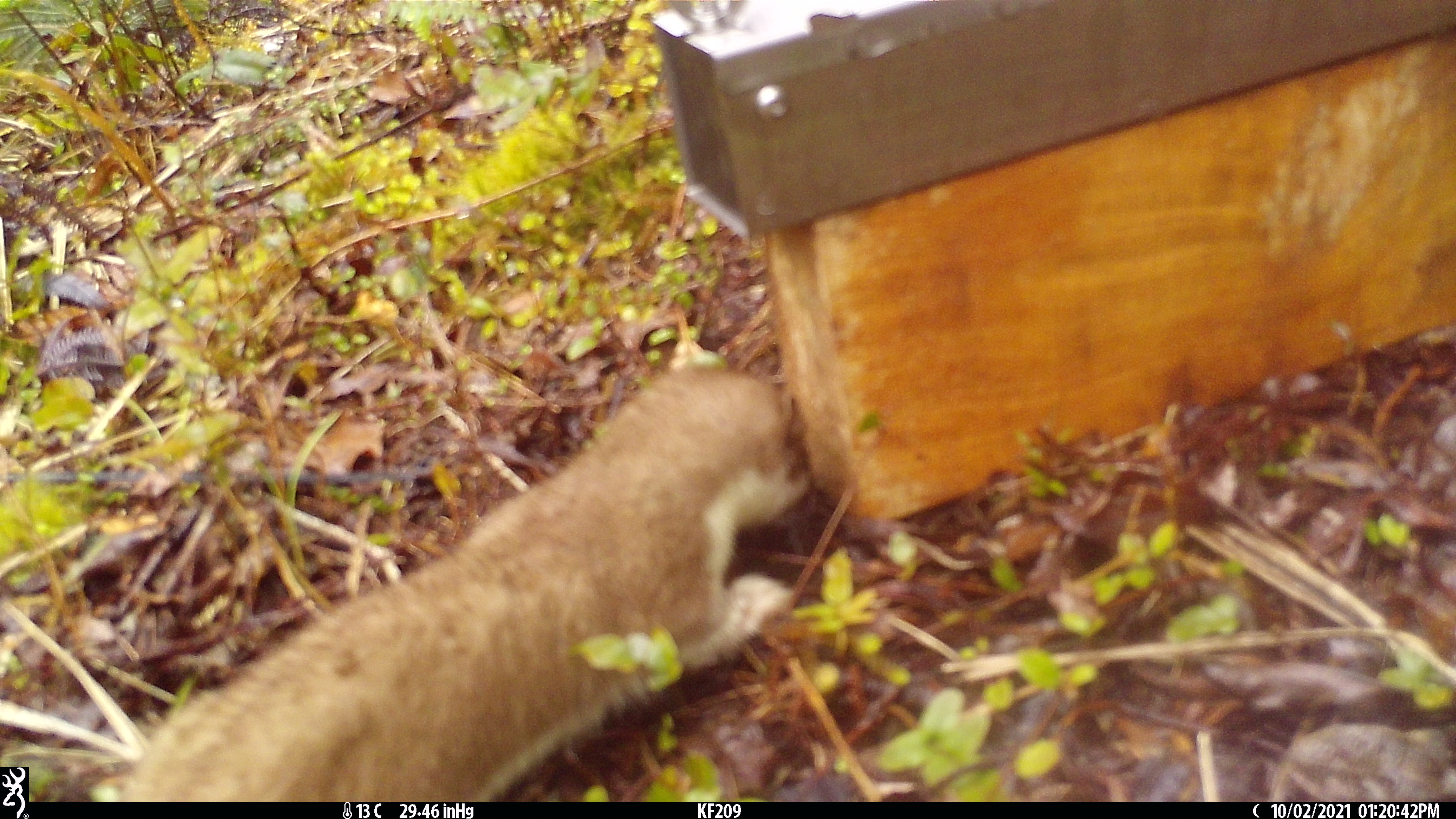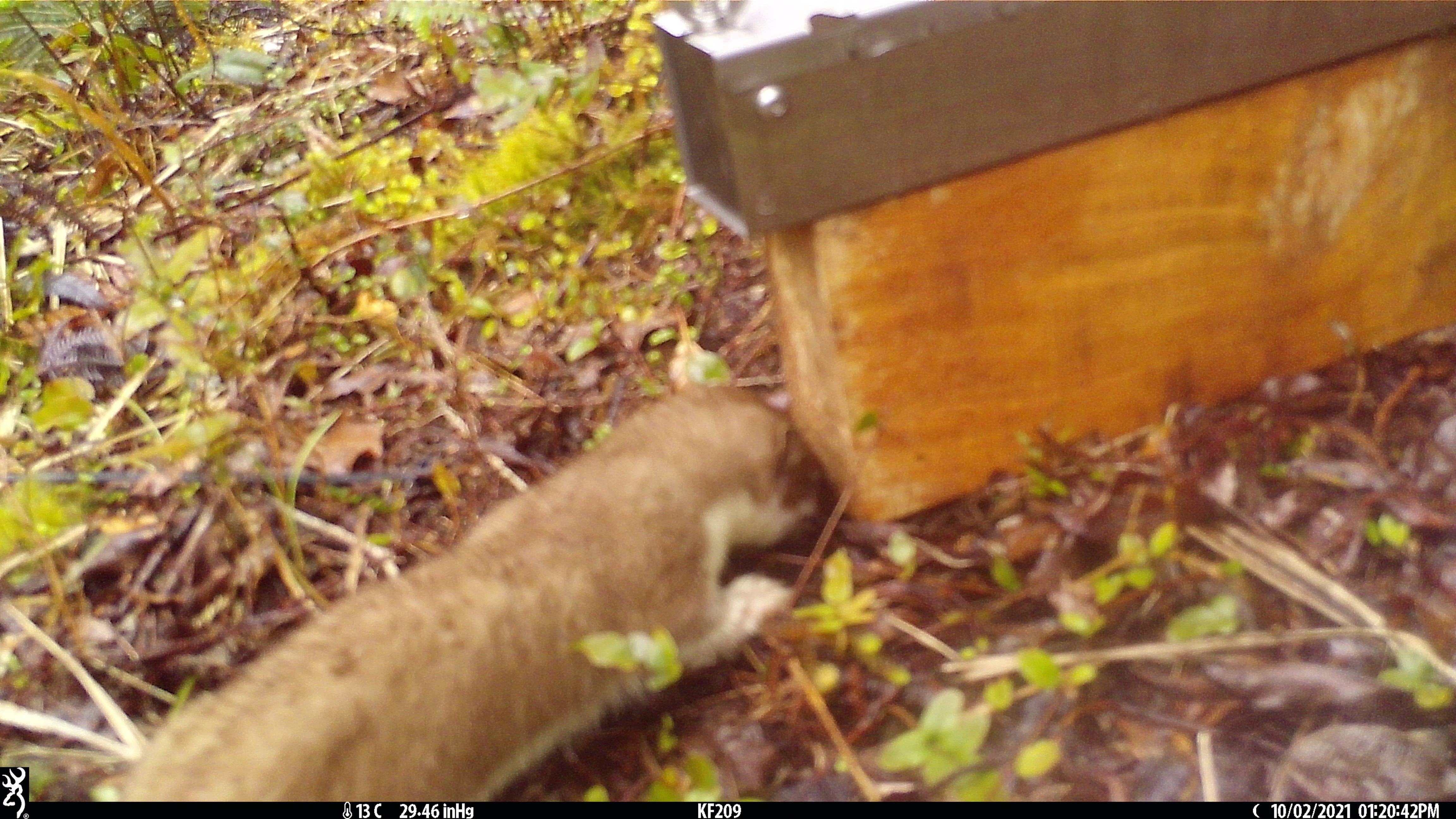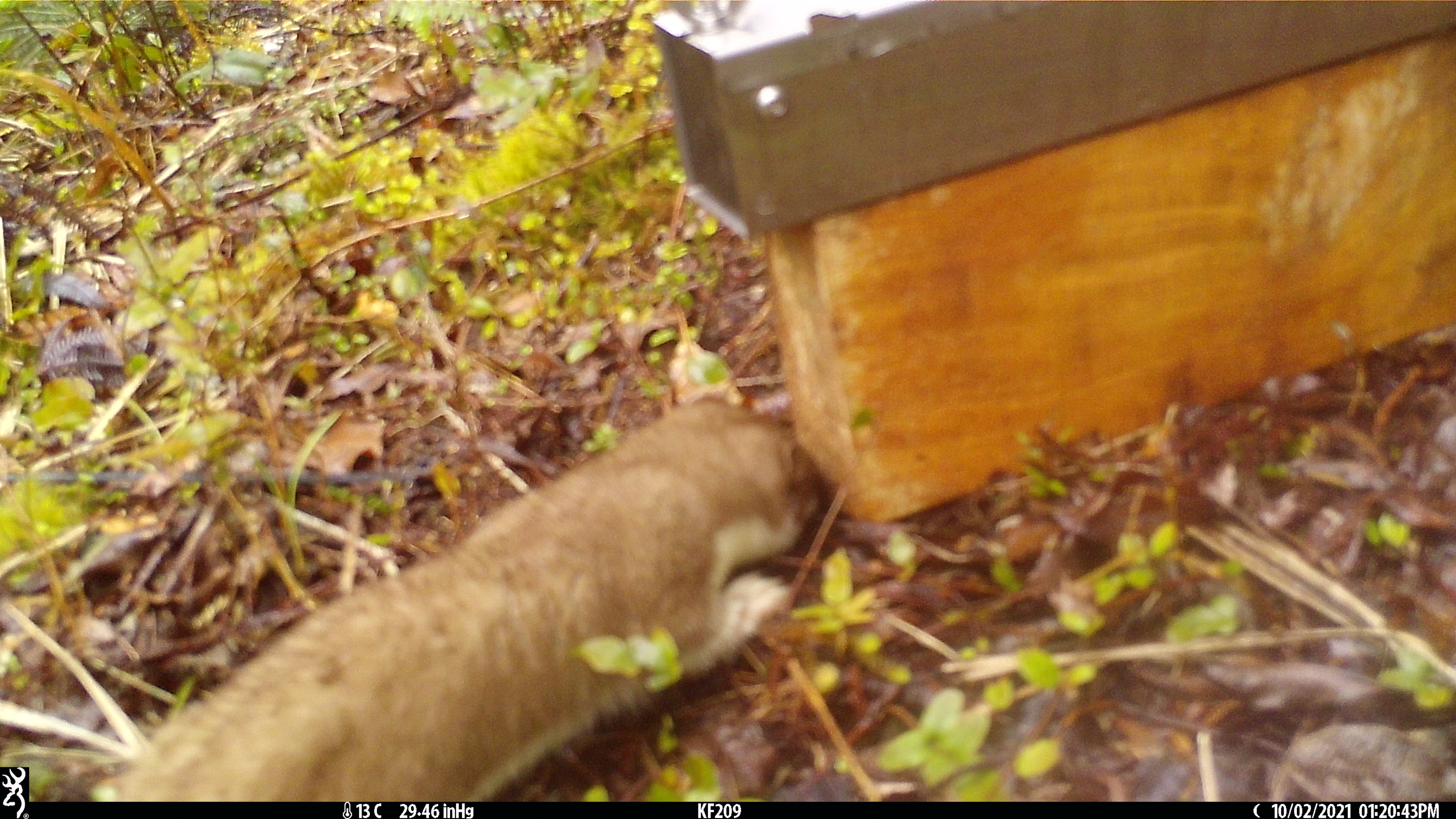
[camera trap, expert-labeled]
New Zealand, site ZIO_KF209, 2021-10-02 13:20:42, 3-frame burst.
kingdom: Animalia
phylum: Chordata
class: Mammalia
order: Carnivora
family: Mustelidae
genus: Mustela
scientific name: Mustela erminea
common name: stoat